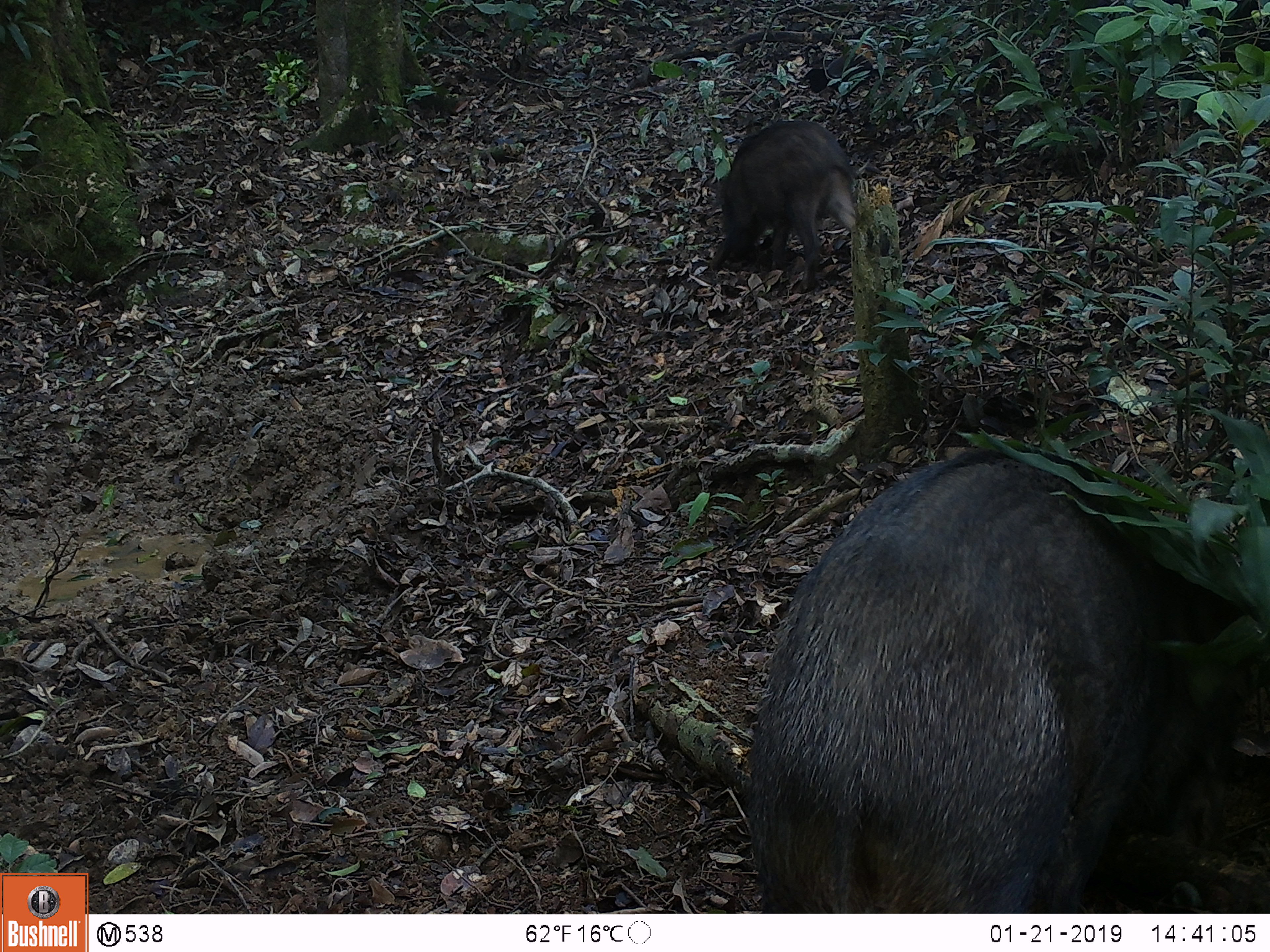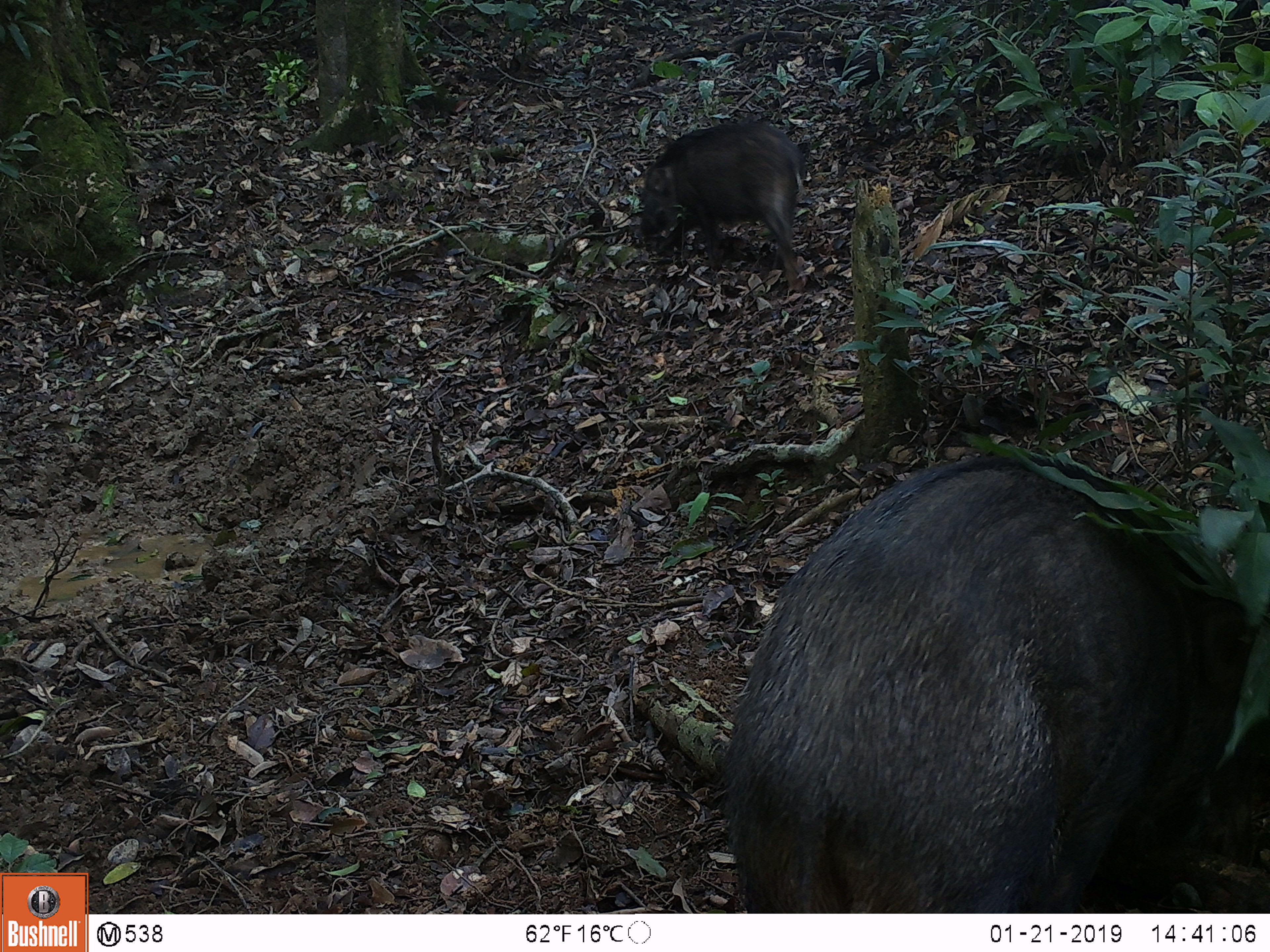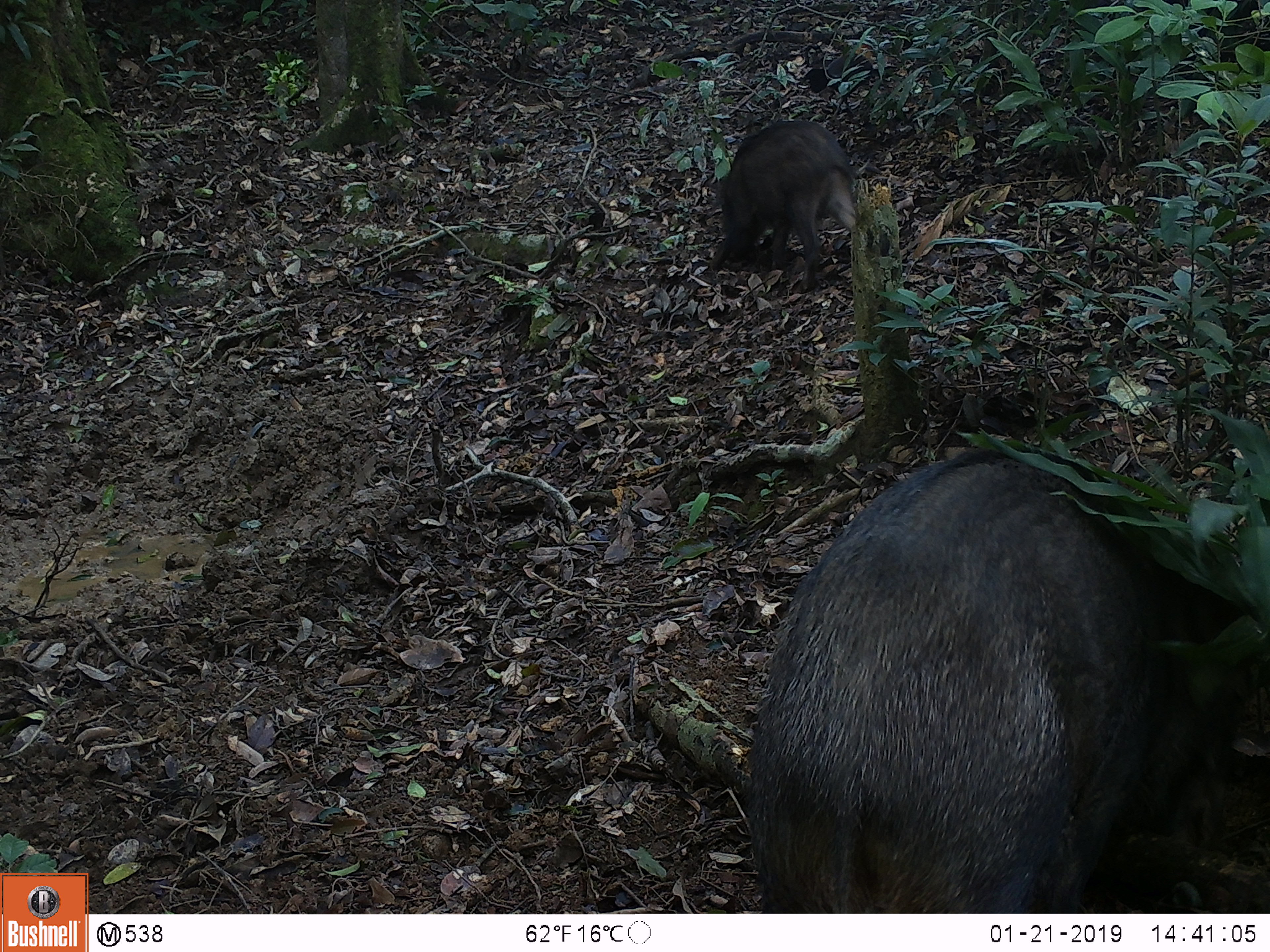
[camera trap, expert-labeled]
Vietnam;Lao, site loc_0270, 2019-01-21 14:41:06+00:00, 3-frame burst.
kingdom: Animalia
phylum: Chordata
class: Aves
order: Galliformes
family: Phasianidae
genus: Gallus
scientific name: Gallus gallus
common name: red junglefowl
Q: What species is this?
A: Red junglefowl (Gallus gallus).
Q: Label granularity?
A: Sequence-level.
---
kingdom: Animalia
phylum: Chordata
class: Mammalia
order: Artiodactyla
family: Suidae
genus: Sus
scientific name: Sus scrofa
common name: eurasian wild pig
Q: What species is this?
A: Eurasian wild pig (Sus scrofa).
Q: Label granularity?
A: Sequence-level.